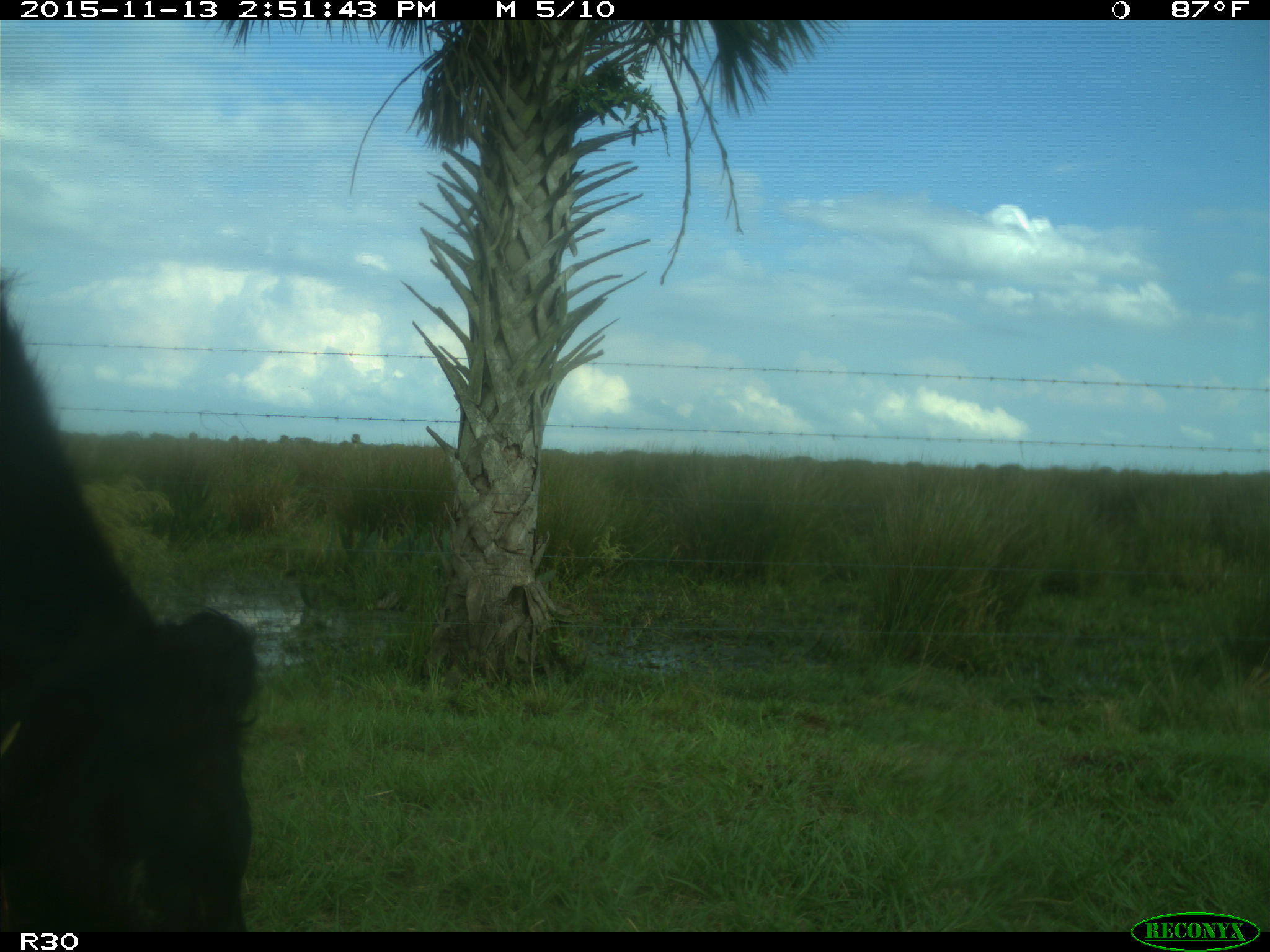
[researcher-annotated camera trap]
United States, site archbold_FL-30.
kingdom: Animalia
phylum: Chordata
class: Mammalia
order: Artiodactyla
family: Bovidae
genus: Bos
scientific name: Bos taurus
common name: domestic cow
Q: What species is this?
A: Bos taurus (domestic cow).